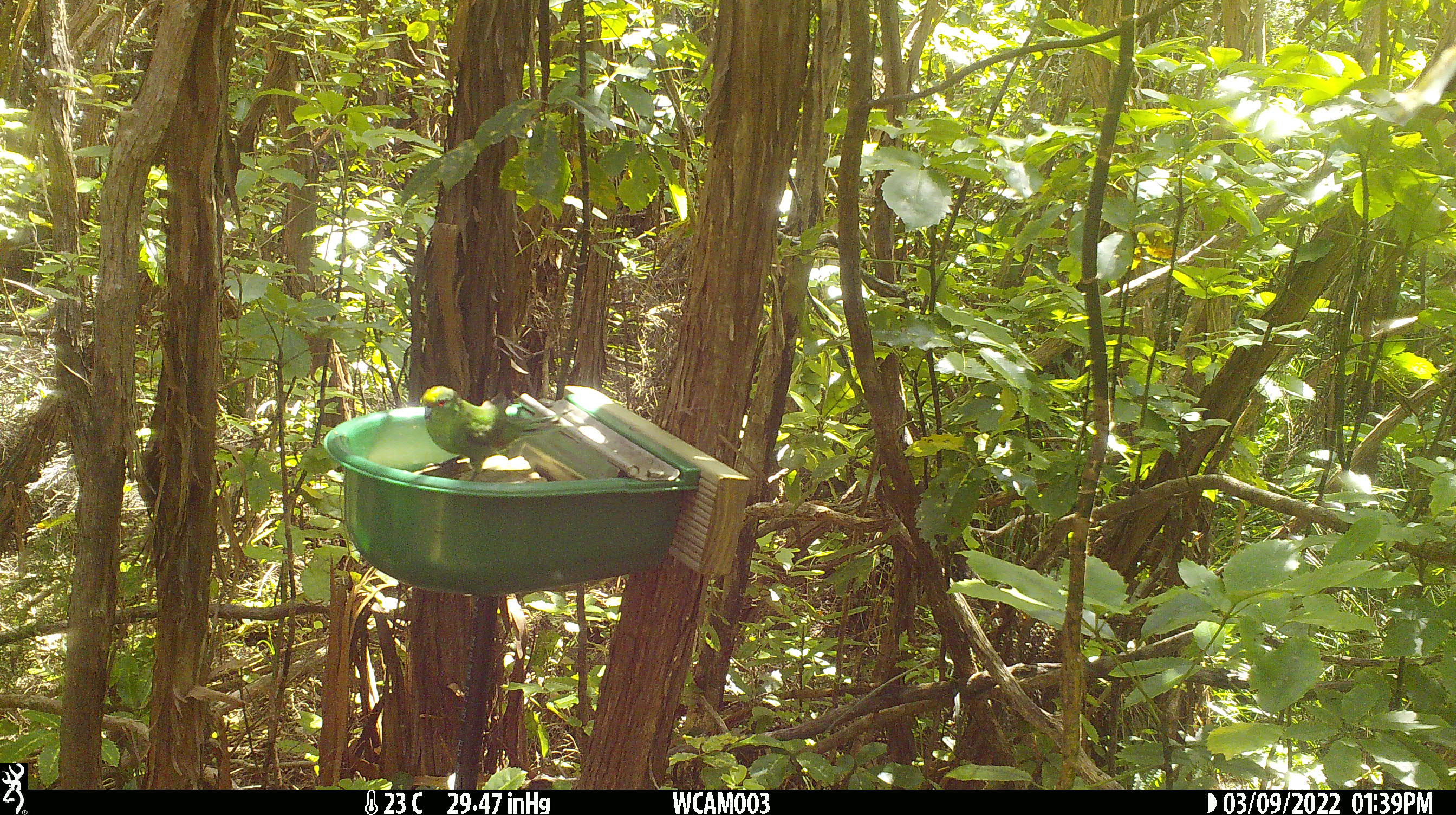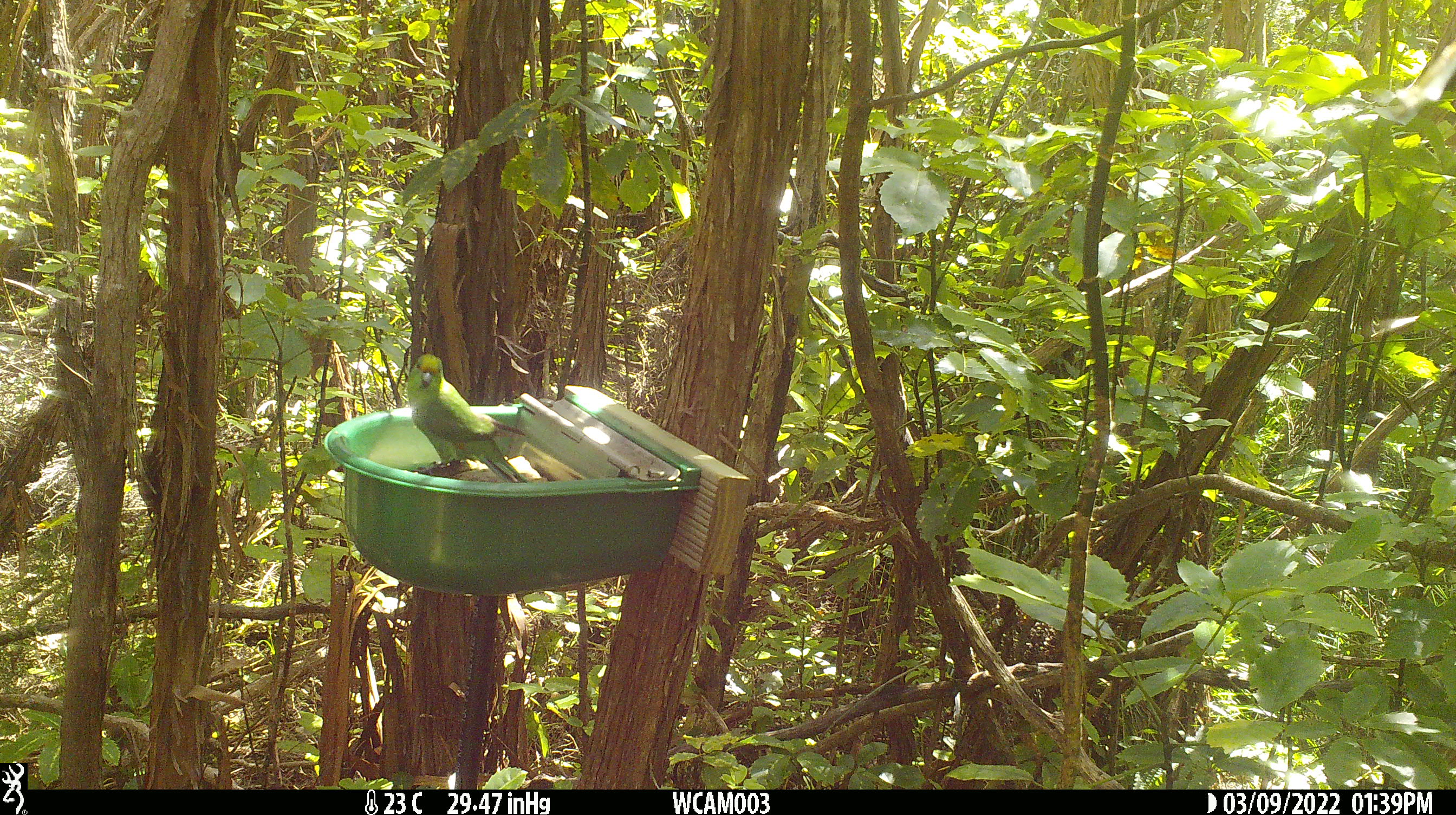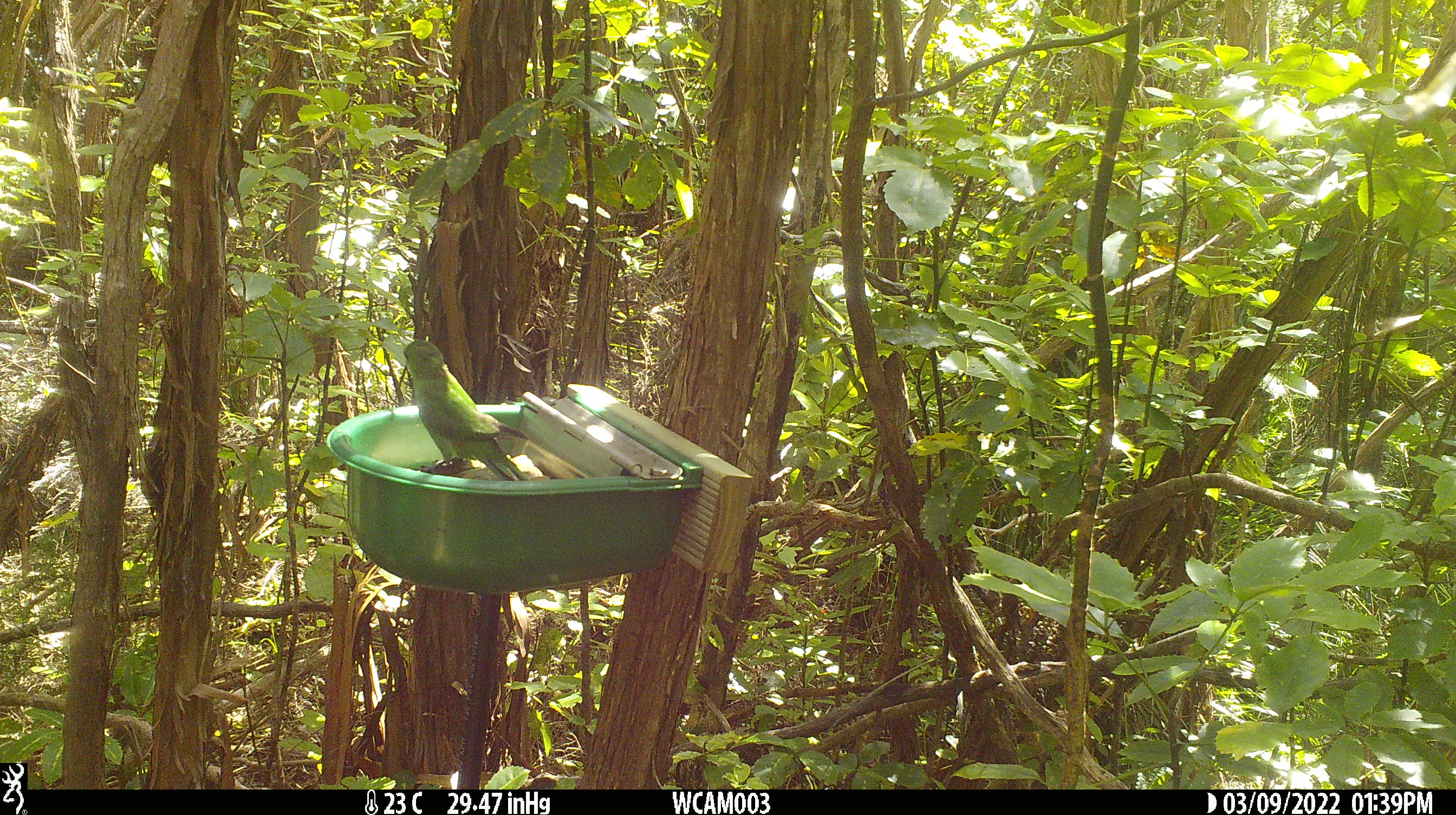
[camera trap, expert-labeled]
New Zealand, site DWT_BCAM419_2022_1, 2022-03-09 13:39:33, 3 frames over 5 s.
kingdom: Animalia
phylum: Chordata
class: Aves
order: Psittaciformes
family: Psittaculidae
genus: Cyanoramphus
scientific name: Cyanoramphus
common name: parakeet